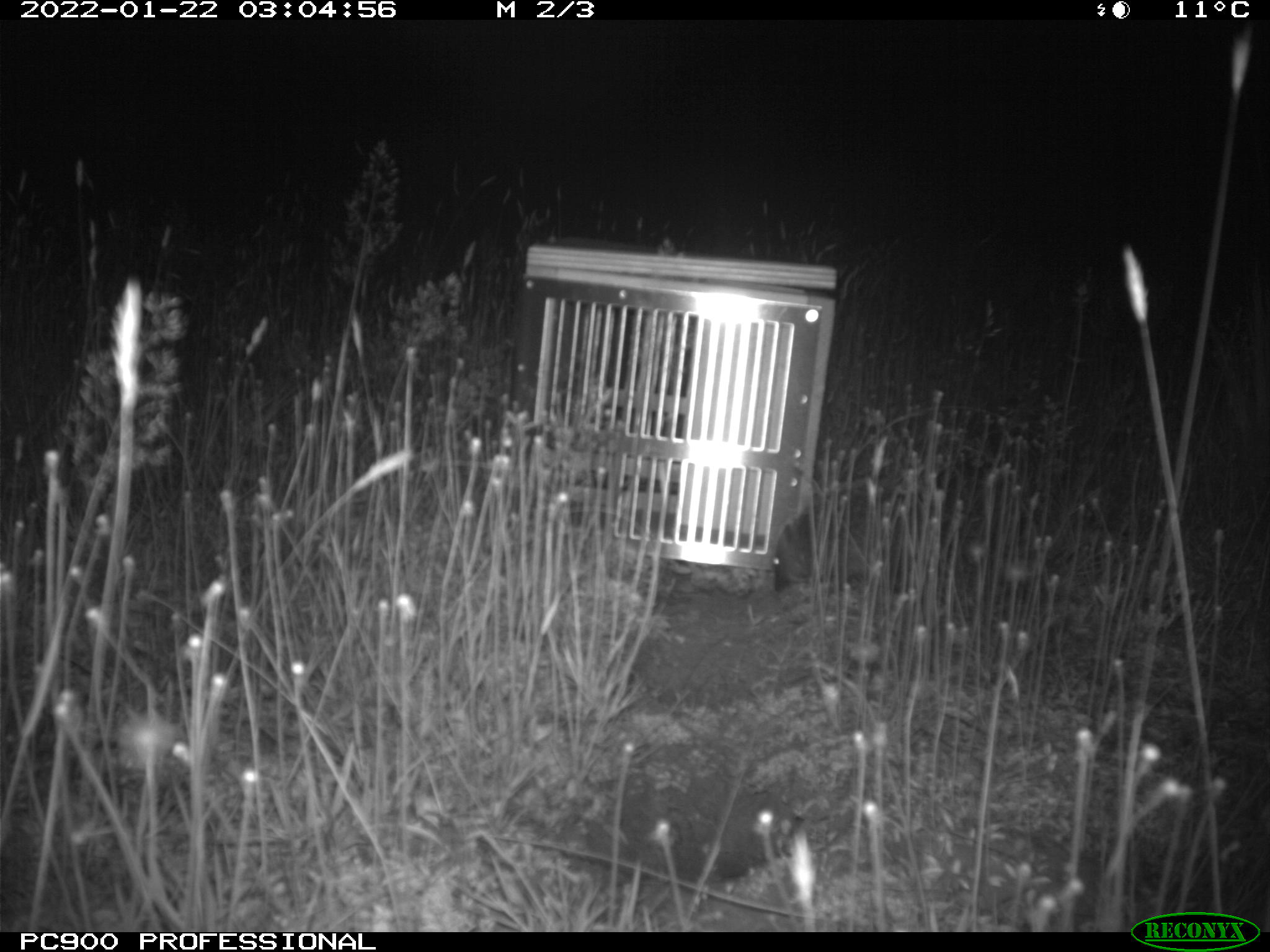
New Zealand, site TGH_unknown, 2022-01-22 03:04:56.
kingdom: Animalia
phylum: Chordata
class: Mammalia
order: Eulipotyphla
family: Erinaceidae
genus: Erinaceus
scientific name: Erinaceus europaeus europaeus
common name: european hedgehog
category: hedgehog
Hedgehog (european hedgehog) (Erinaceus europaeus europaeus).